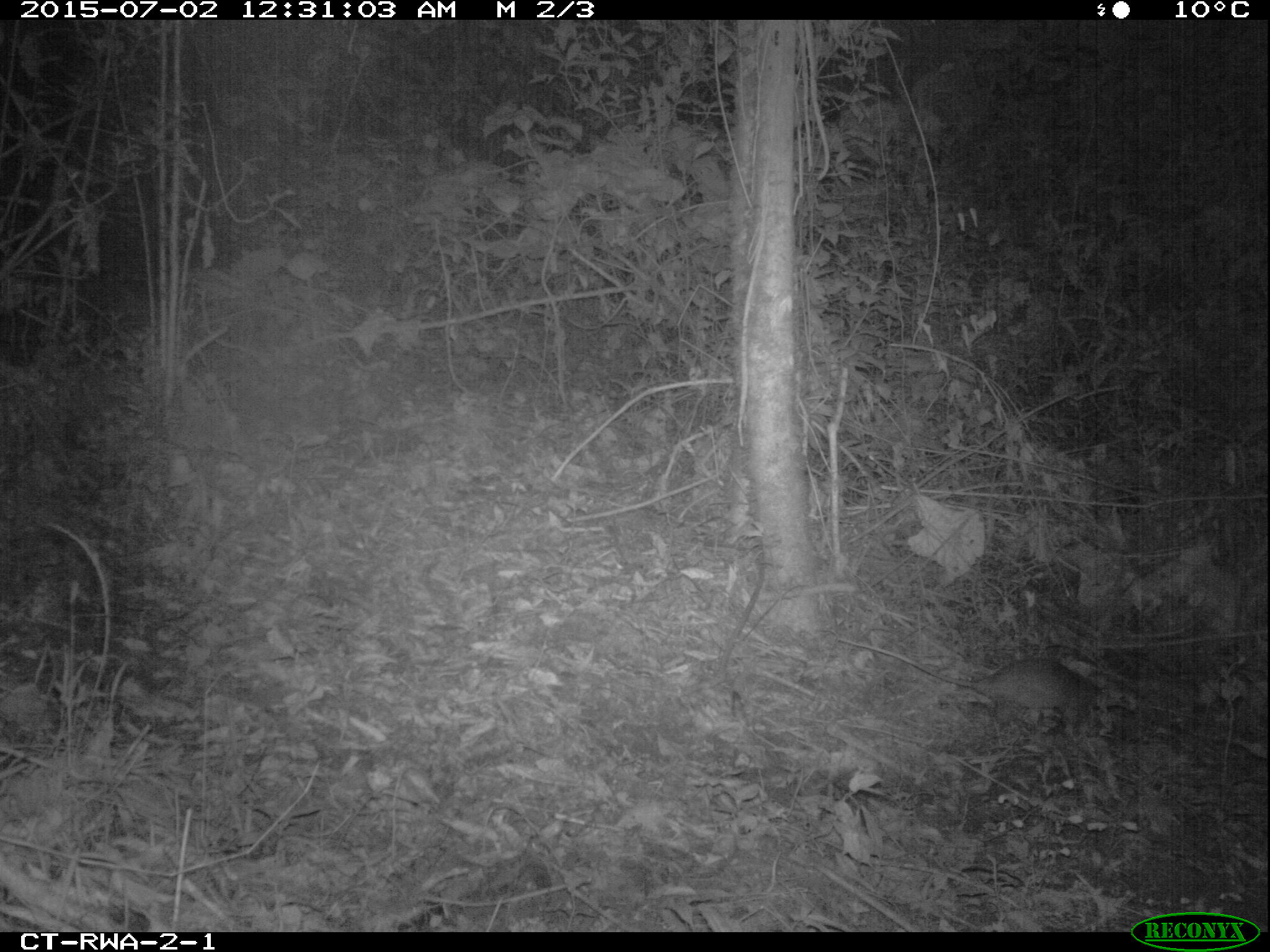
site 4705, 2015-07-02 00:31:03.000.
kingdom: Animalia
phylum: Chordata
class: Mammalia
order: Rodentia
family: Nesomyidae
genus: Cricetomys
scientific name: Cricetomys gambianus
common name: african giant pouched rat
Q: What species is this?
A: Cricetomys gambianus (african giant pouched rat).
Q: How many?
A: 1.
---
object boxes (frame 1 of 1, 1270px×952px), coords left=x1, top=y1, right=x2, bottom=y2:
cricetomys gambianus: left=833, top=634, right=1140, bottom=737